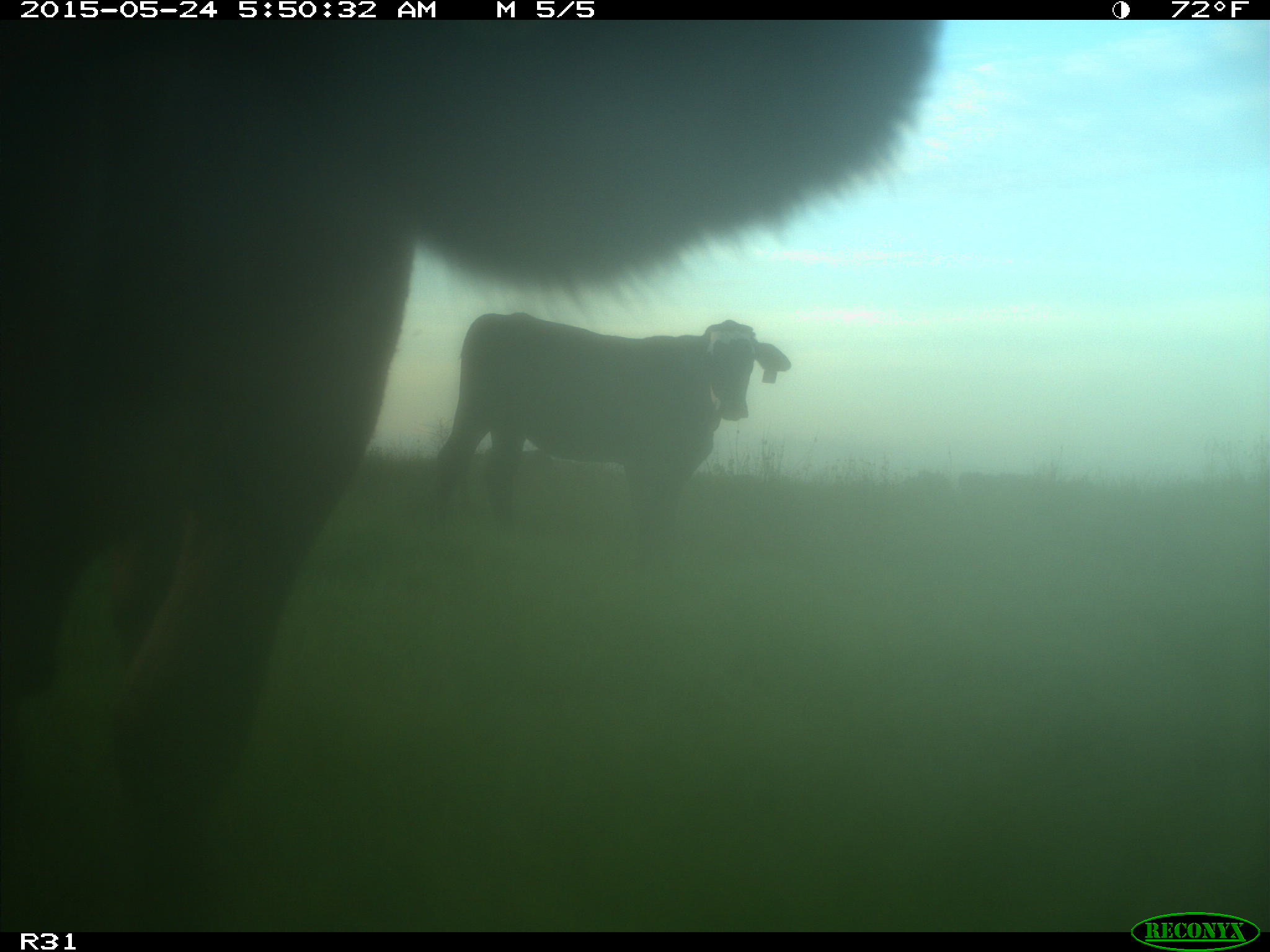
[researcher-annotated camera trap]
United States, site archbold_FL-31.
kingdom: Animalia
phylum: Chordata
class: Mammalia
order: Artiodactyla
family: Bovidae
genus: Bos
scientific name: Bos taurus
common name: domestic cow